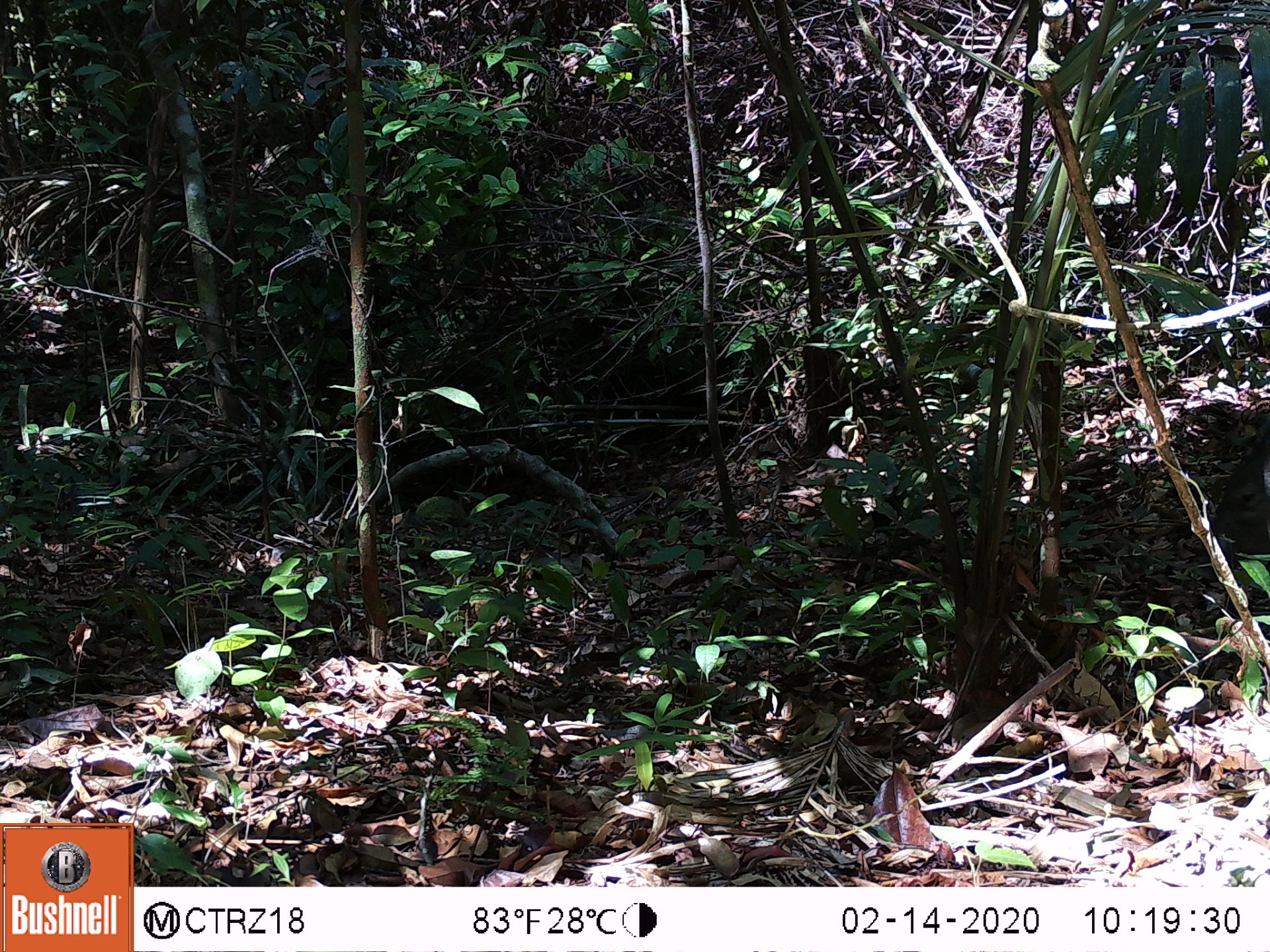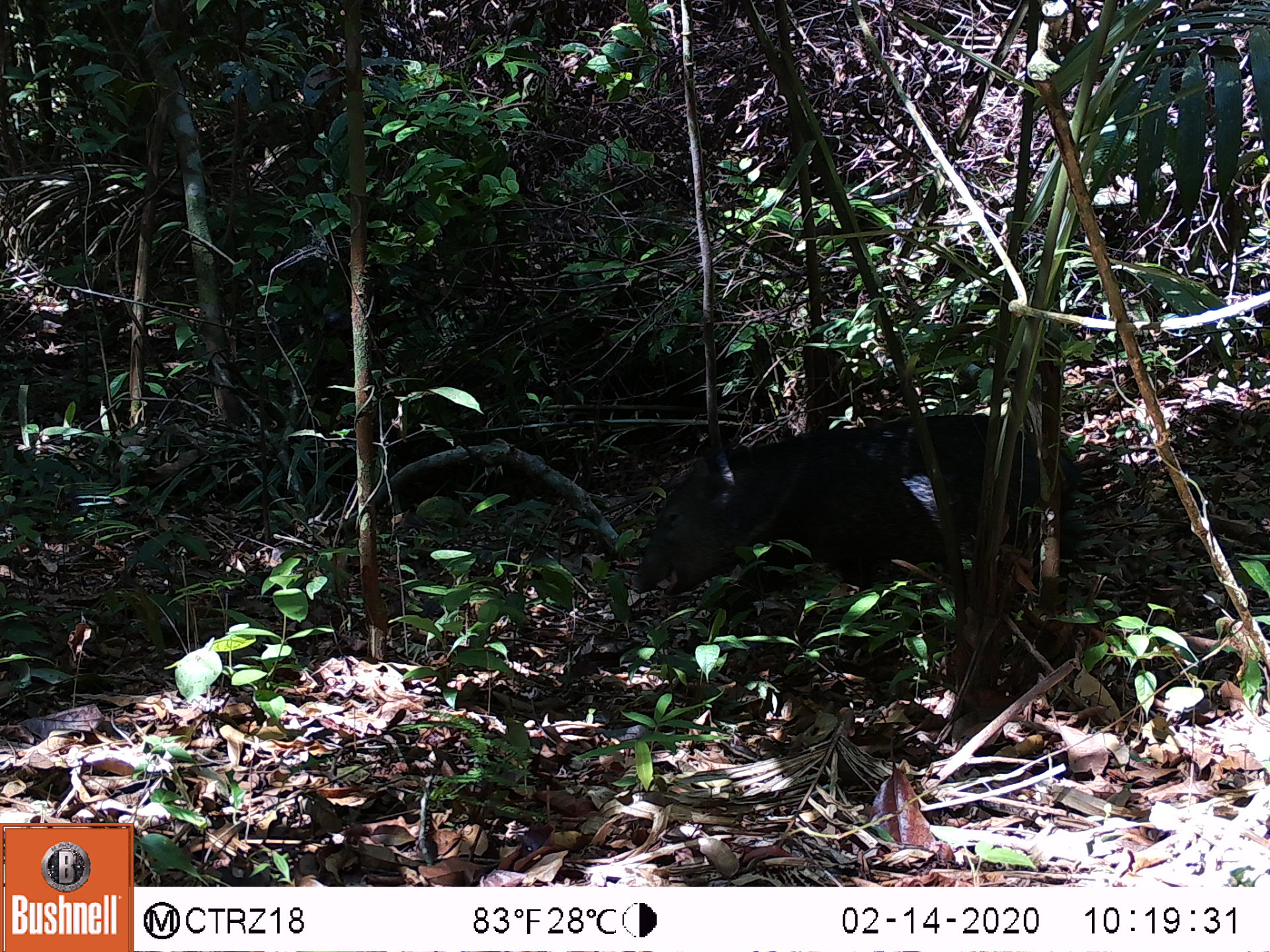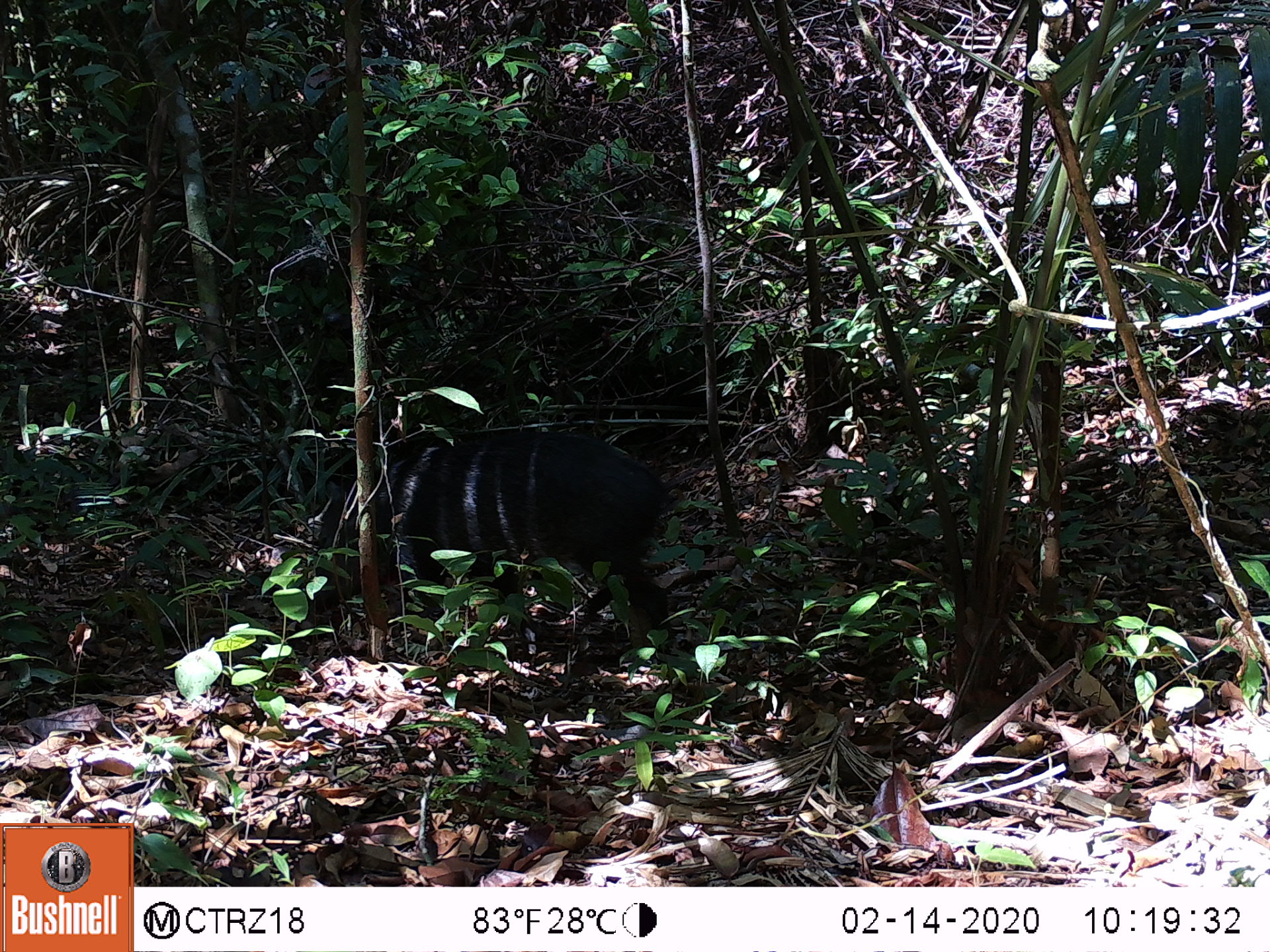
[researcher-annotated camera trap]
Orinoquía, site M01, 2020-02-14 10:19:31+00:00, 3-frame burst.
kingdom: Animalia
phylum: Chordata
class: Mammalia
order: Artiodactyla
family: Tayassuidae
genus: Pecari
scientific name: Pecari tajacu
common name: collared peccary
Collared peccary (Pecari tajacu).